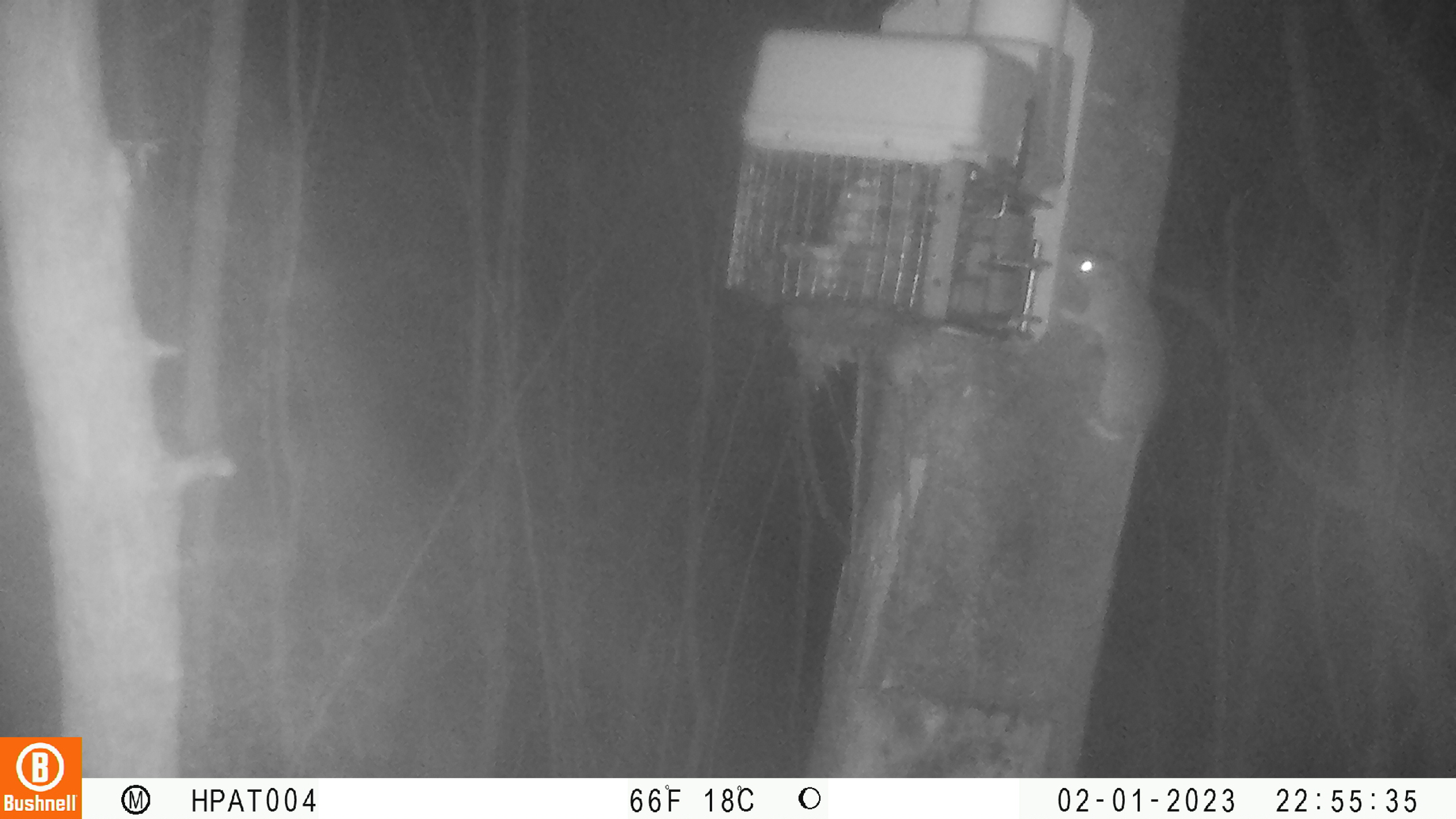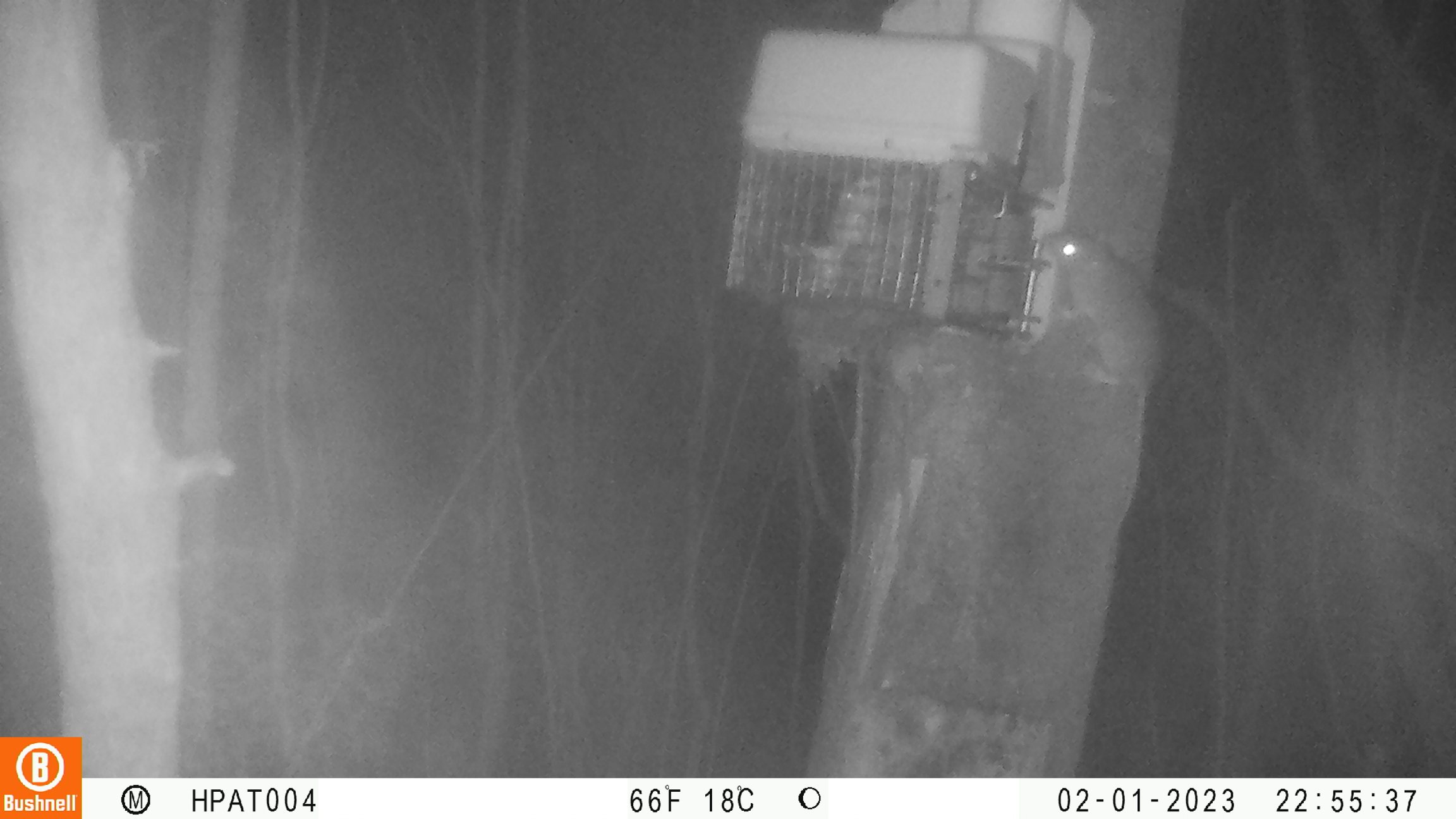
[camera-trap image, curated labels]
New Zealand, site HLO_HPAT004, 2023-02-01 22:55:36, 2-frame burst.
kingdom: Animalia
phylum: Chordata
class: Mammalia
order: Rodentia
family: Muridae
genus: Rattus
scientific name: Rattus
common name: rat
Rat (Rattus).